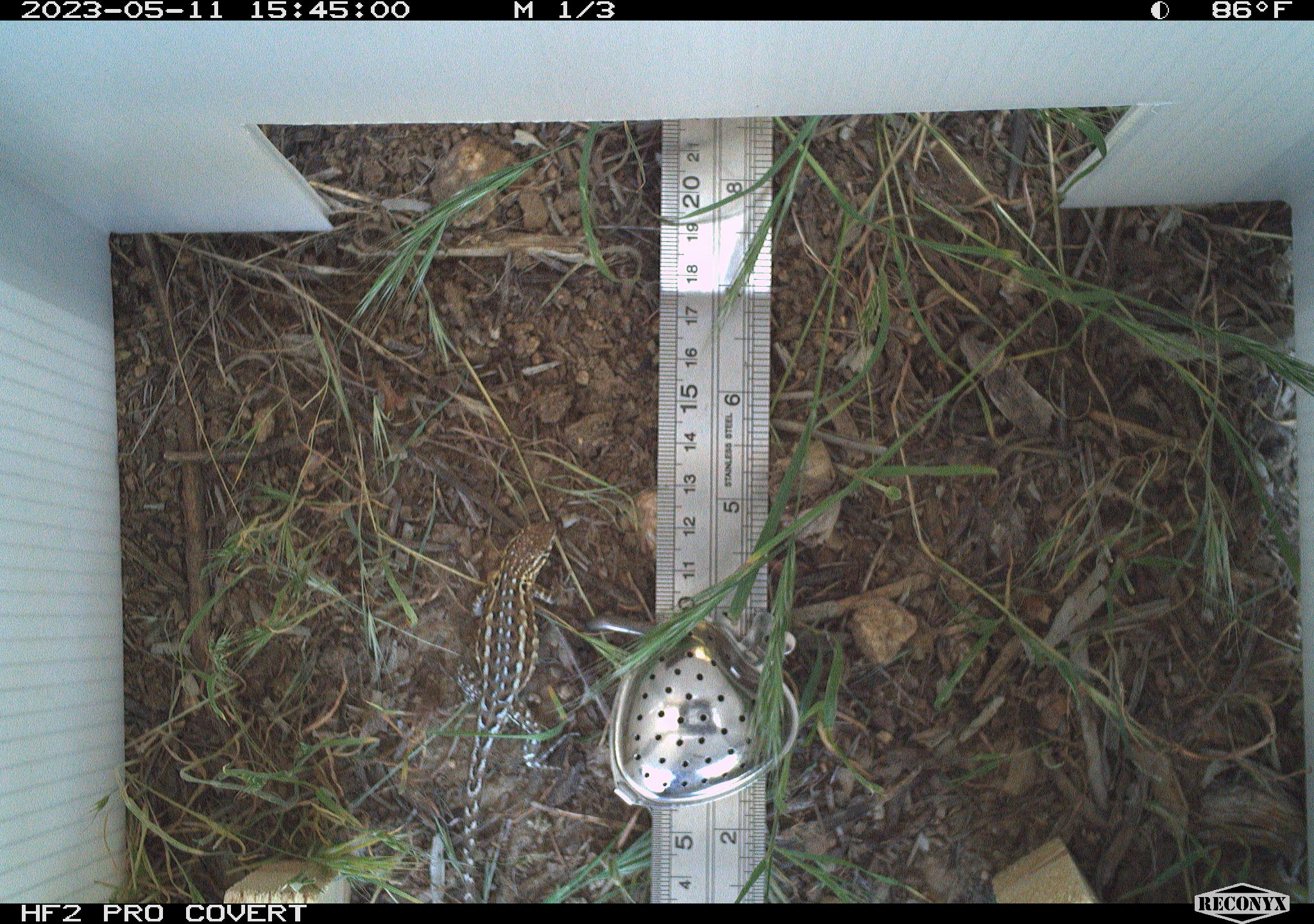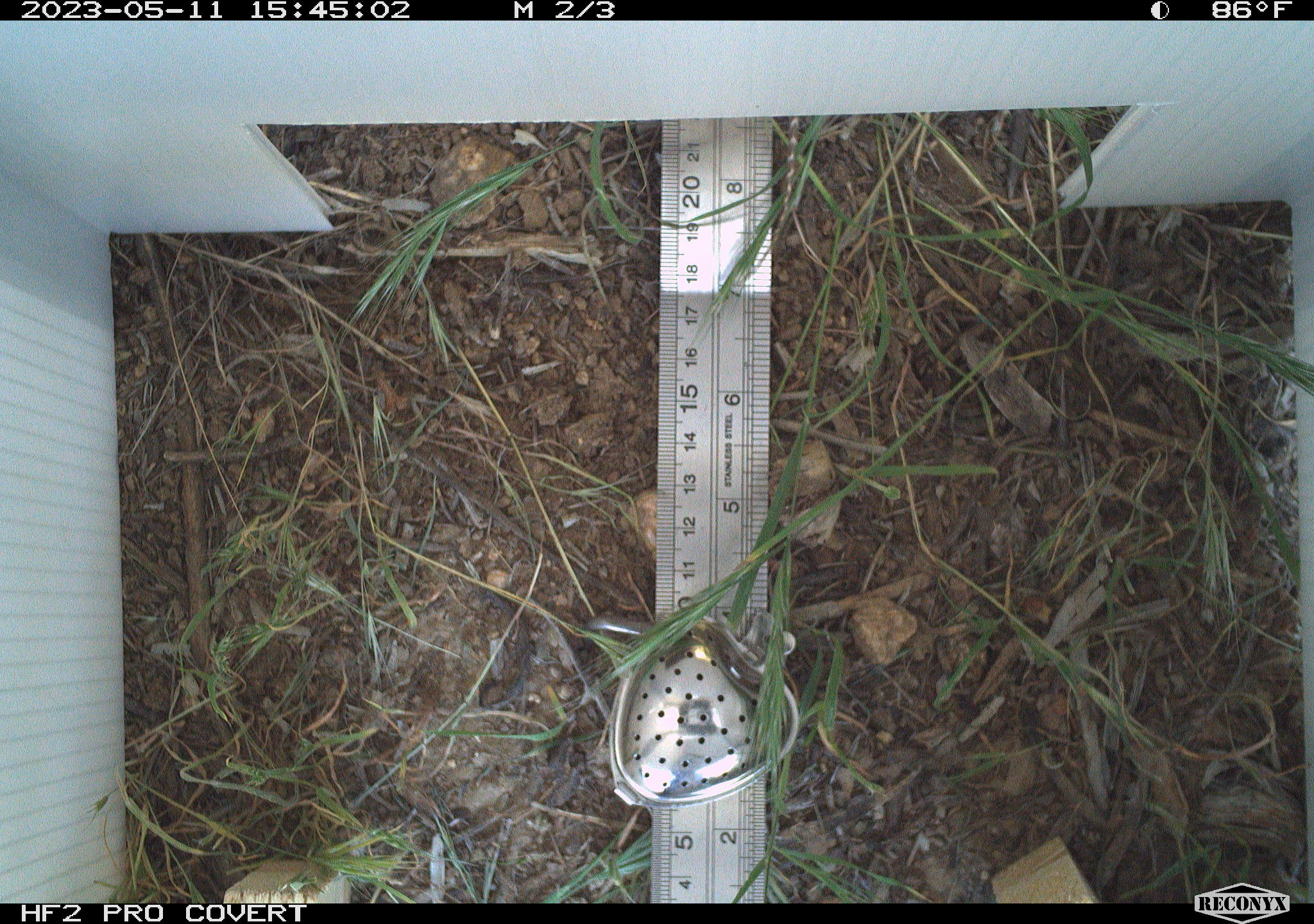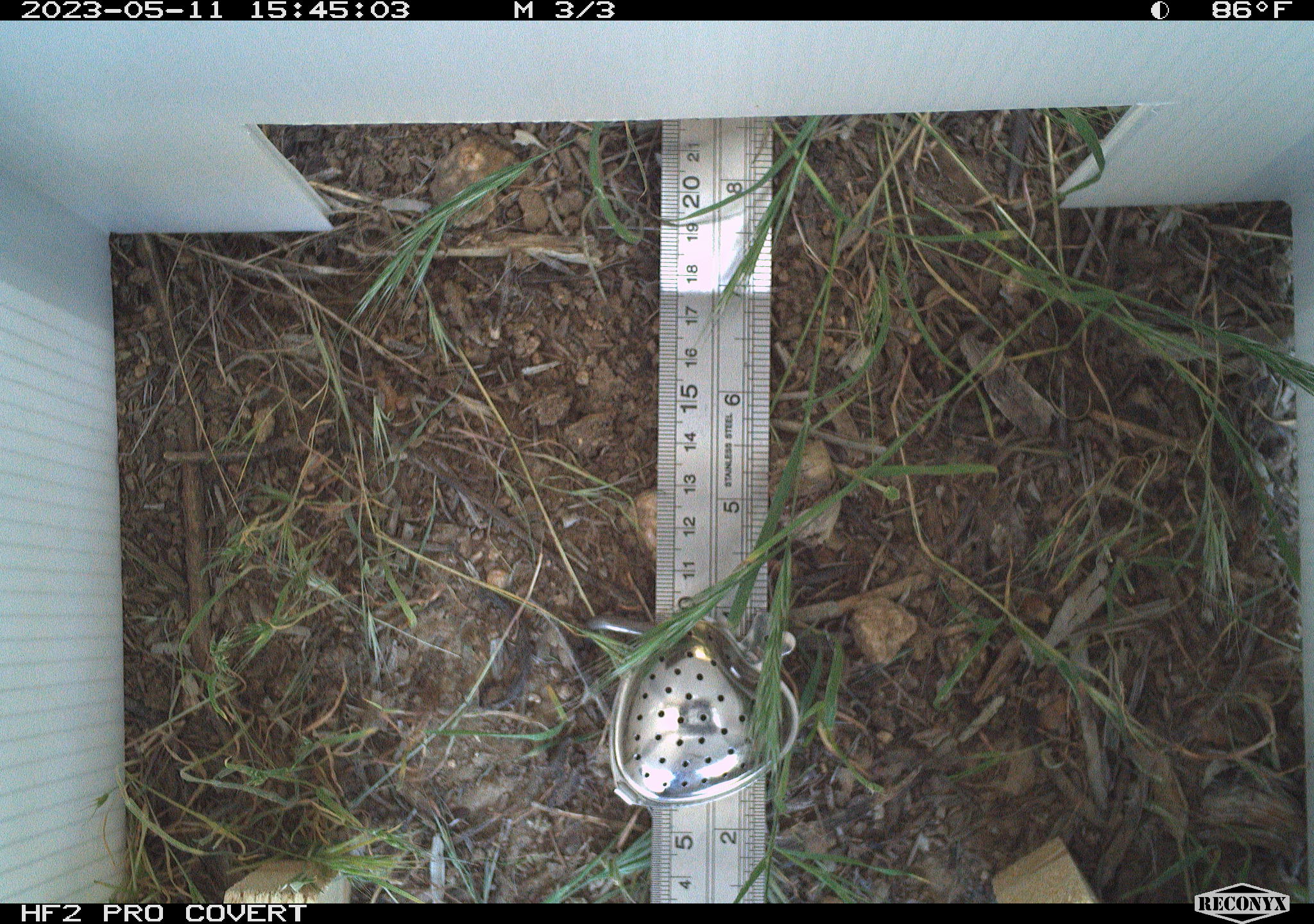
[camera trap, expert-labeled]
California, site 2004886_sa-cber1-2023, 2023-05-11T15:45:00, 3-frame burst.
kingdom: Animalia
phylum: Chordata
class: Reptilia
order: Squamata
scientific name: Squamata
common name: lizards and snakes